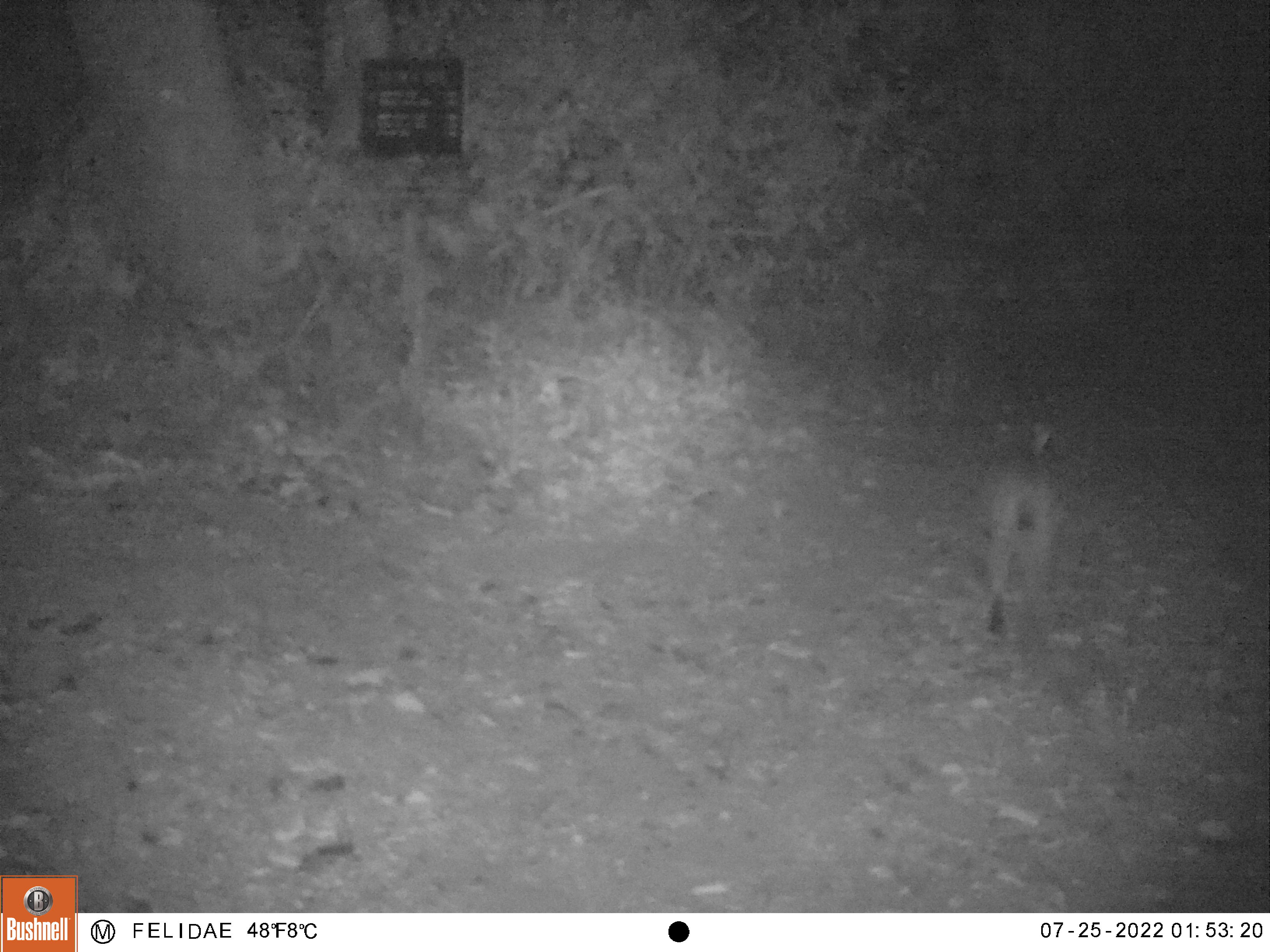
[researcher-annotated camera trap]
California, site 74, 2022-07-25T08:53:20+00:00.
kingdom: Animalia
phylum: Chordata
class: Mammalia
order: Carnivora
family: Felidae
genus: Lynx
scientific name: Lynx rufus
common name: bobcat